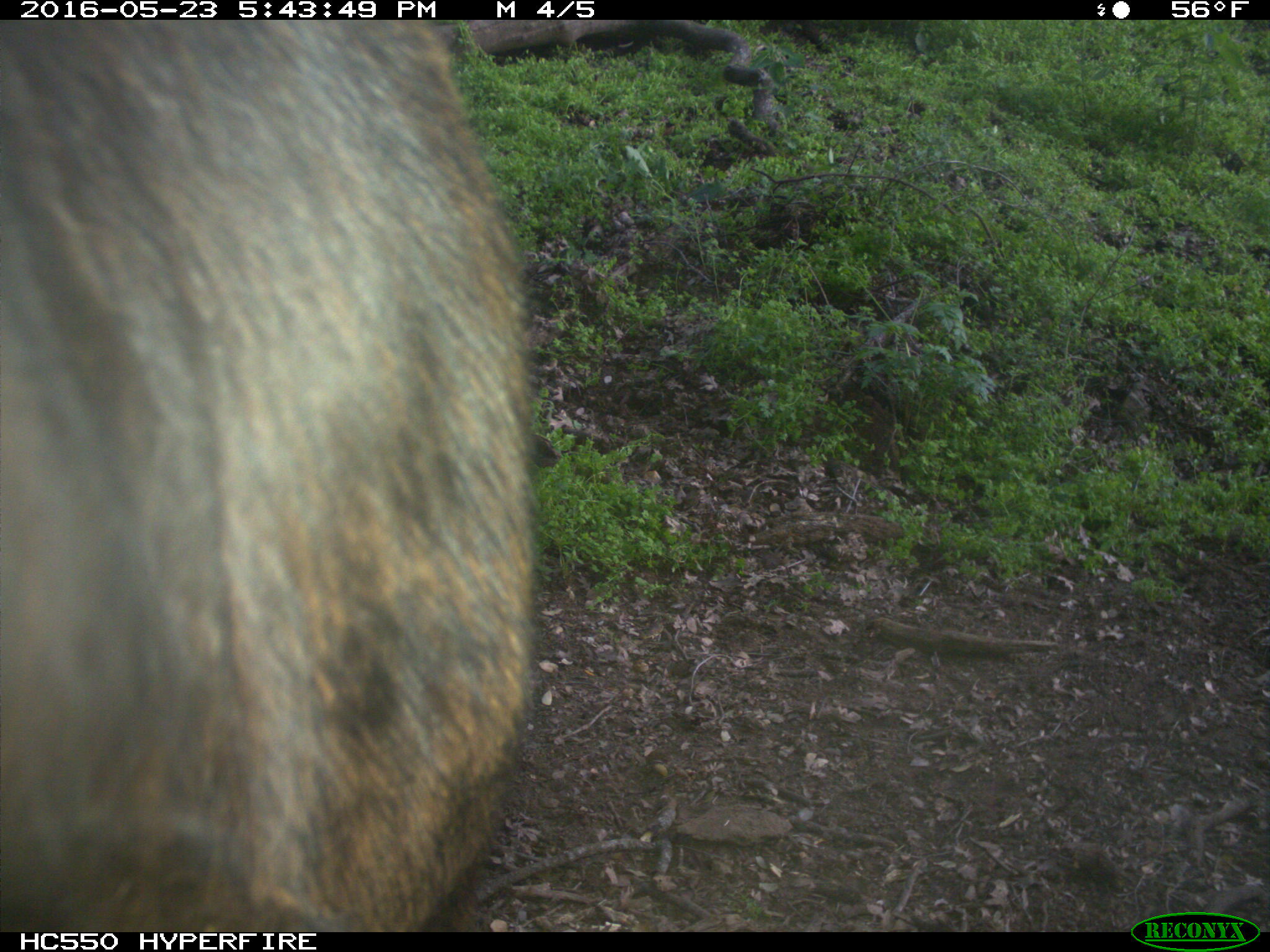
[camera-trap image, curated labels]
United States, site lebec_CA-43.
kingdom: Animalia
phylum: Chordata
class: Mammalia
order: Artiodactyla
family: Bovidae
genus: Bos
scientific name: Bos taurus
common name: domestic cow